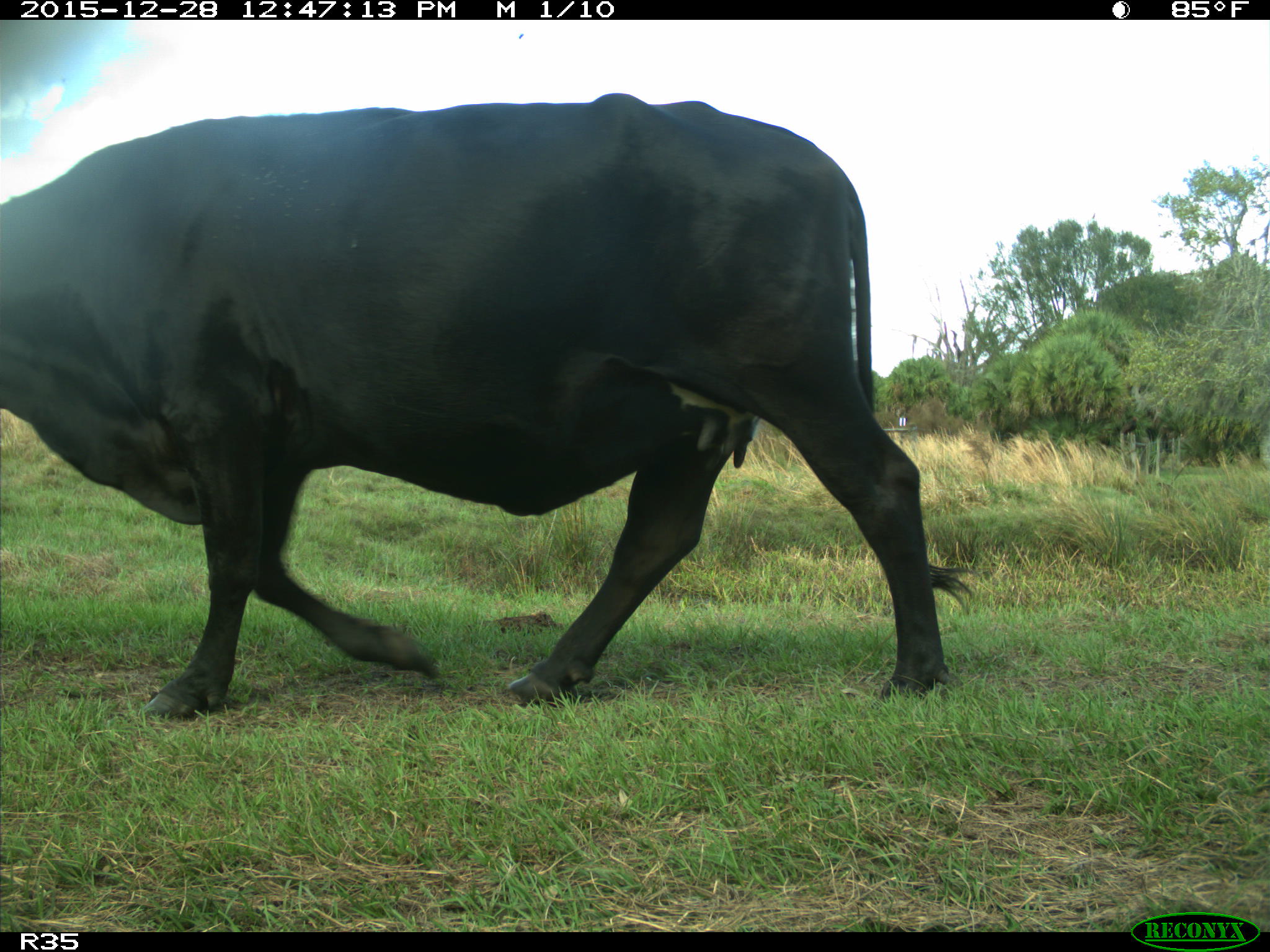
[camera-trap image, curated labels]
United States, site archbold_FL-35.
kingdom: Animalia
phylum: Chordata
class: Mammalia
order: Artiodactyla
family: Bovidae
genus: Bos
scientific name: Bos taurus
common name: domestic cow